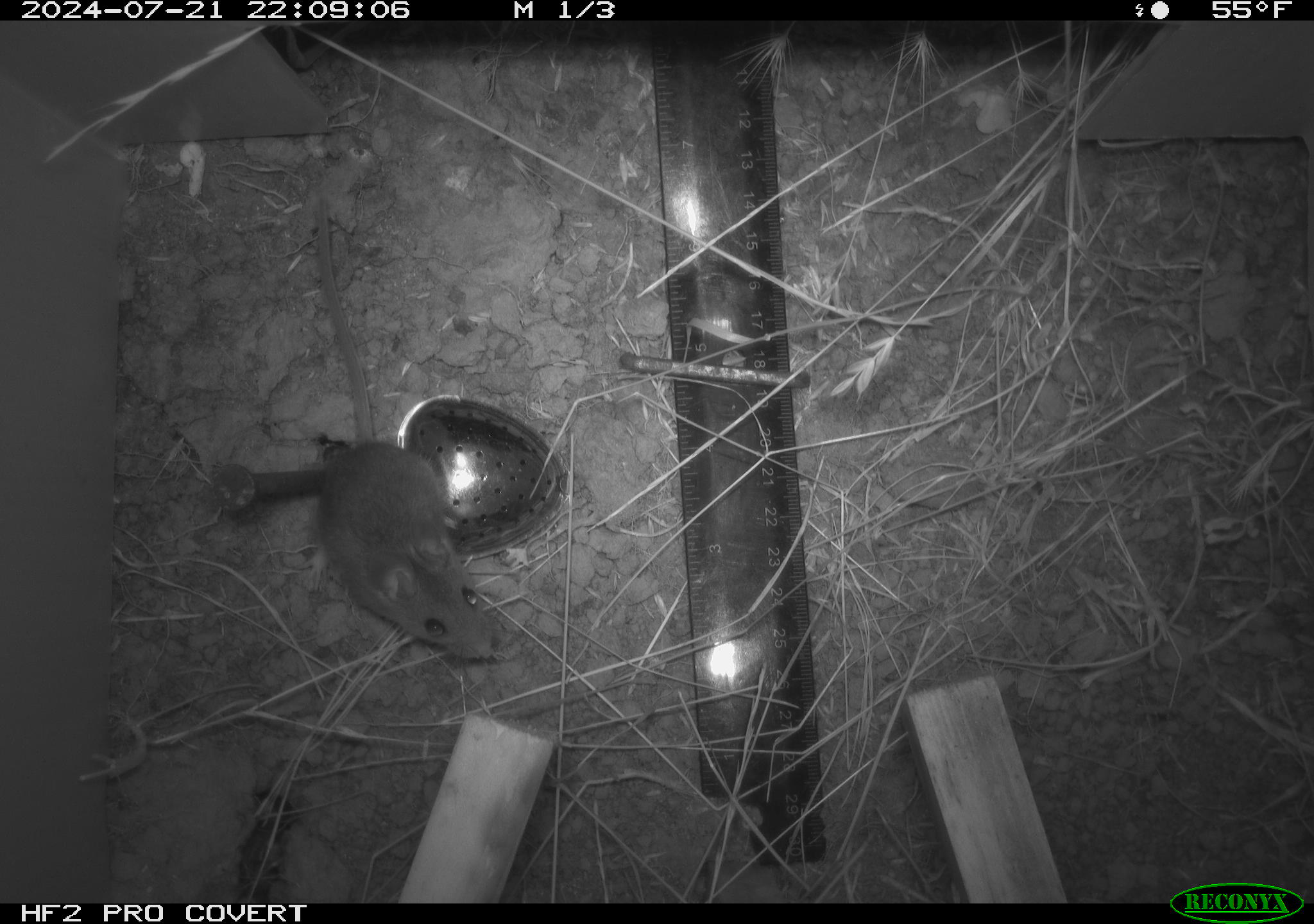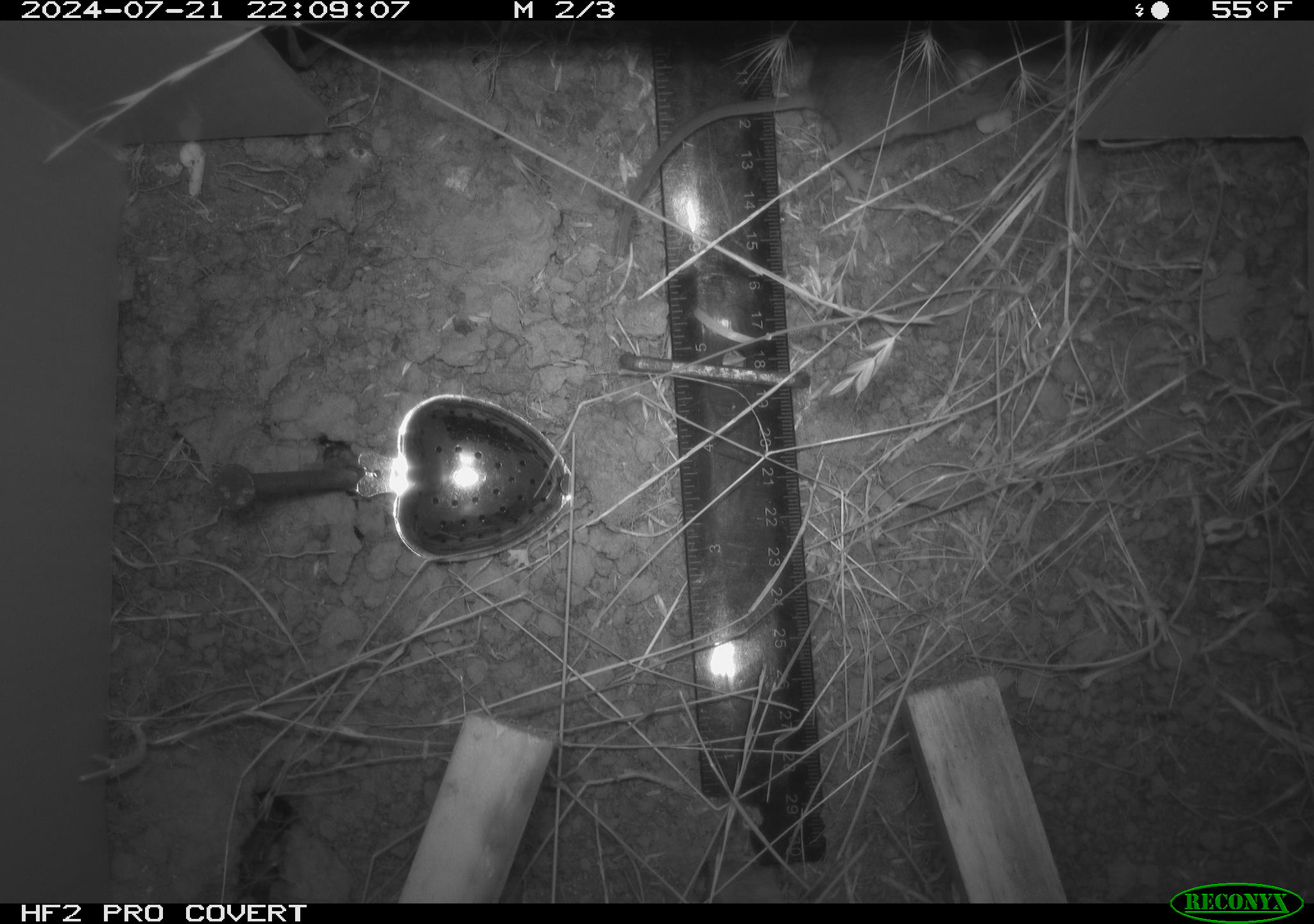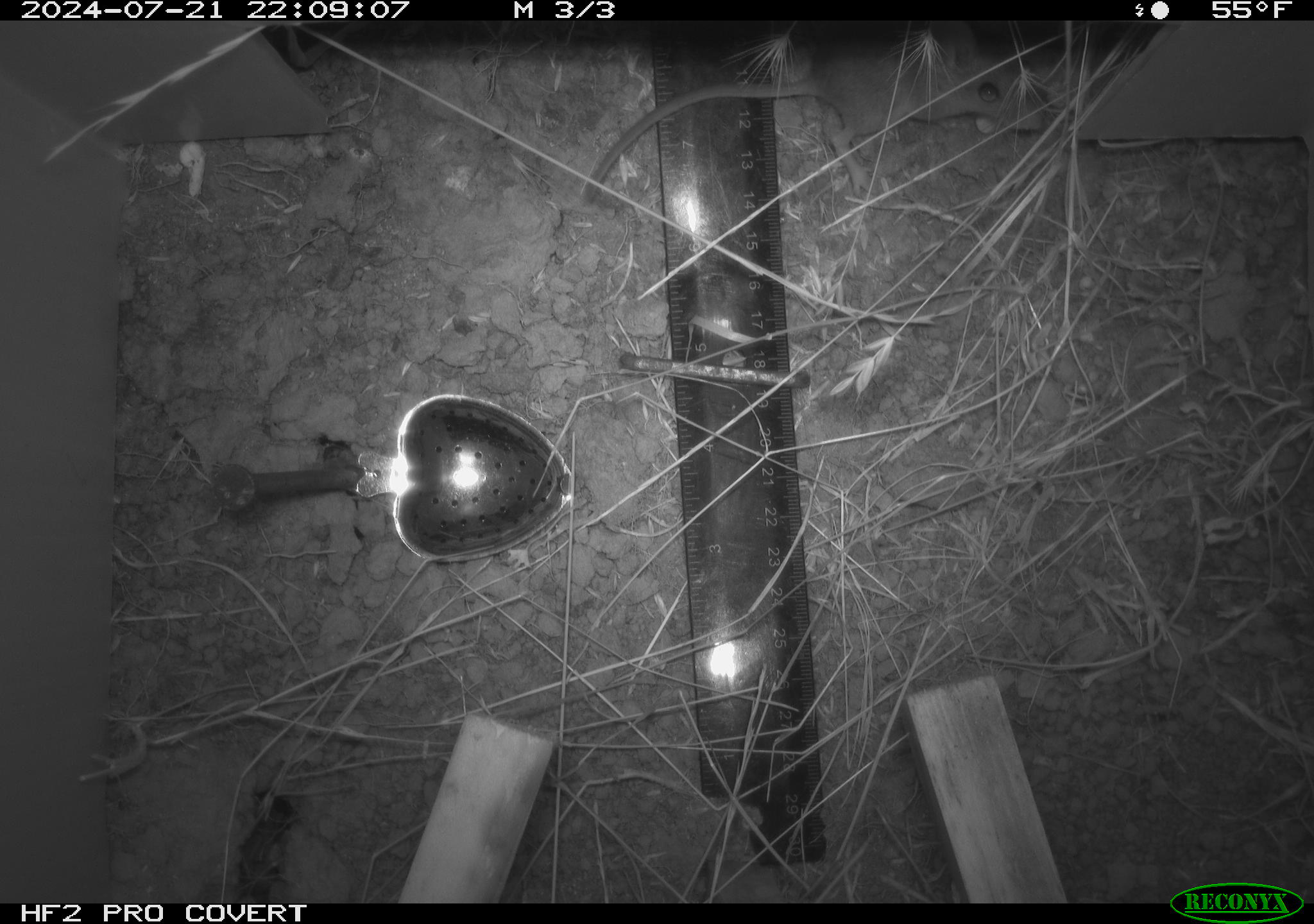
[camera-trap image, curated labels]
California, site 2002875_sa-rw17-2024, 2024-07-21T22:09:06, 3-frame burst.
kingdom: Animalia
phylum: Chordata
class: Mammalia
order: Rodentia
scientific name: Rodentia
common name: mouse species